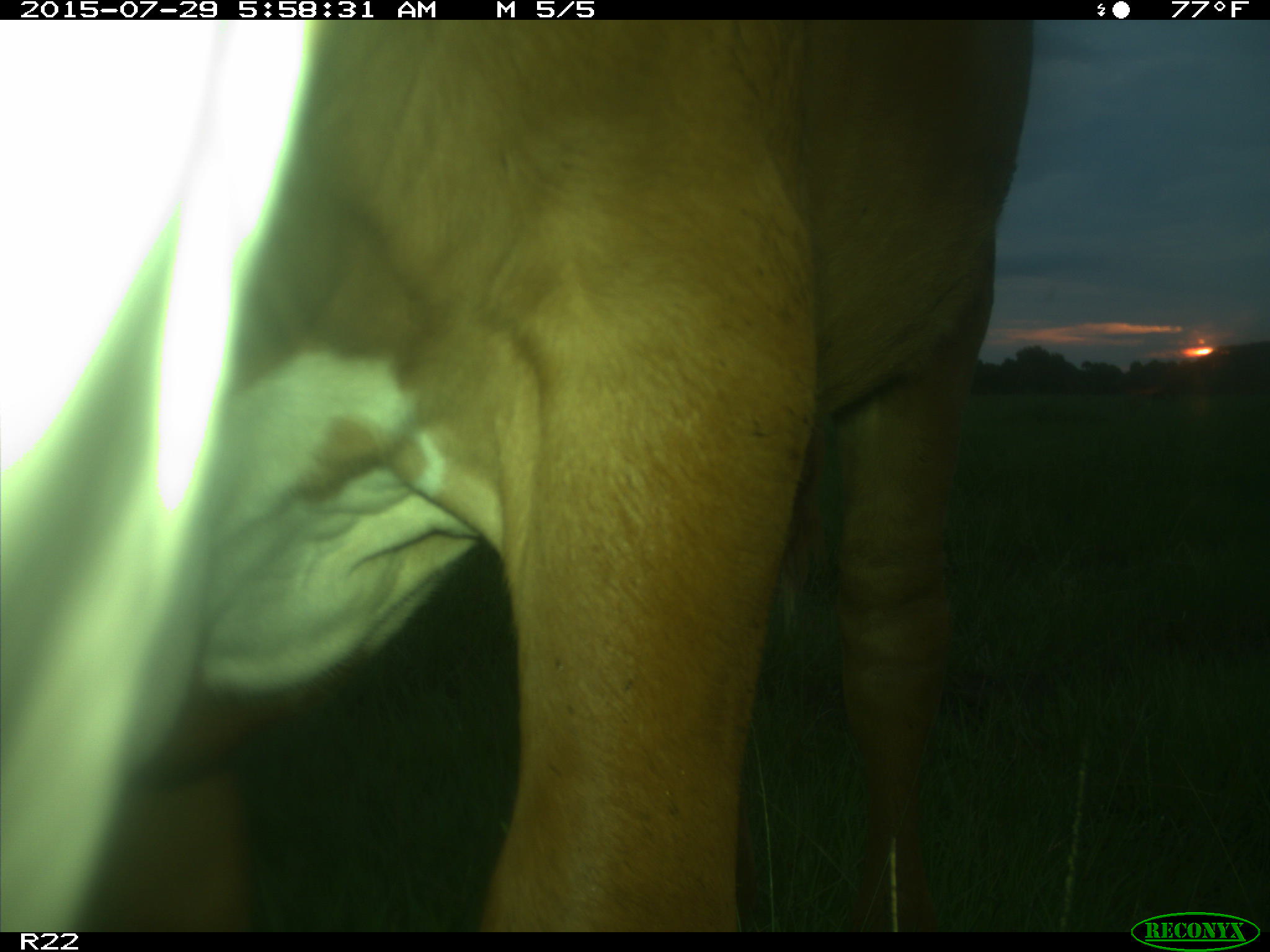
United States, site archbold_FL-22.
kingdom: Animalia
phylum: Chordata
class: Mammalia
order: Artiodactyla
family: Bovidae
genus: Bos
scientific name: Bos taurus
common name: domestic cow